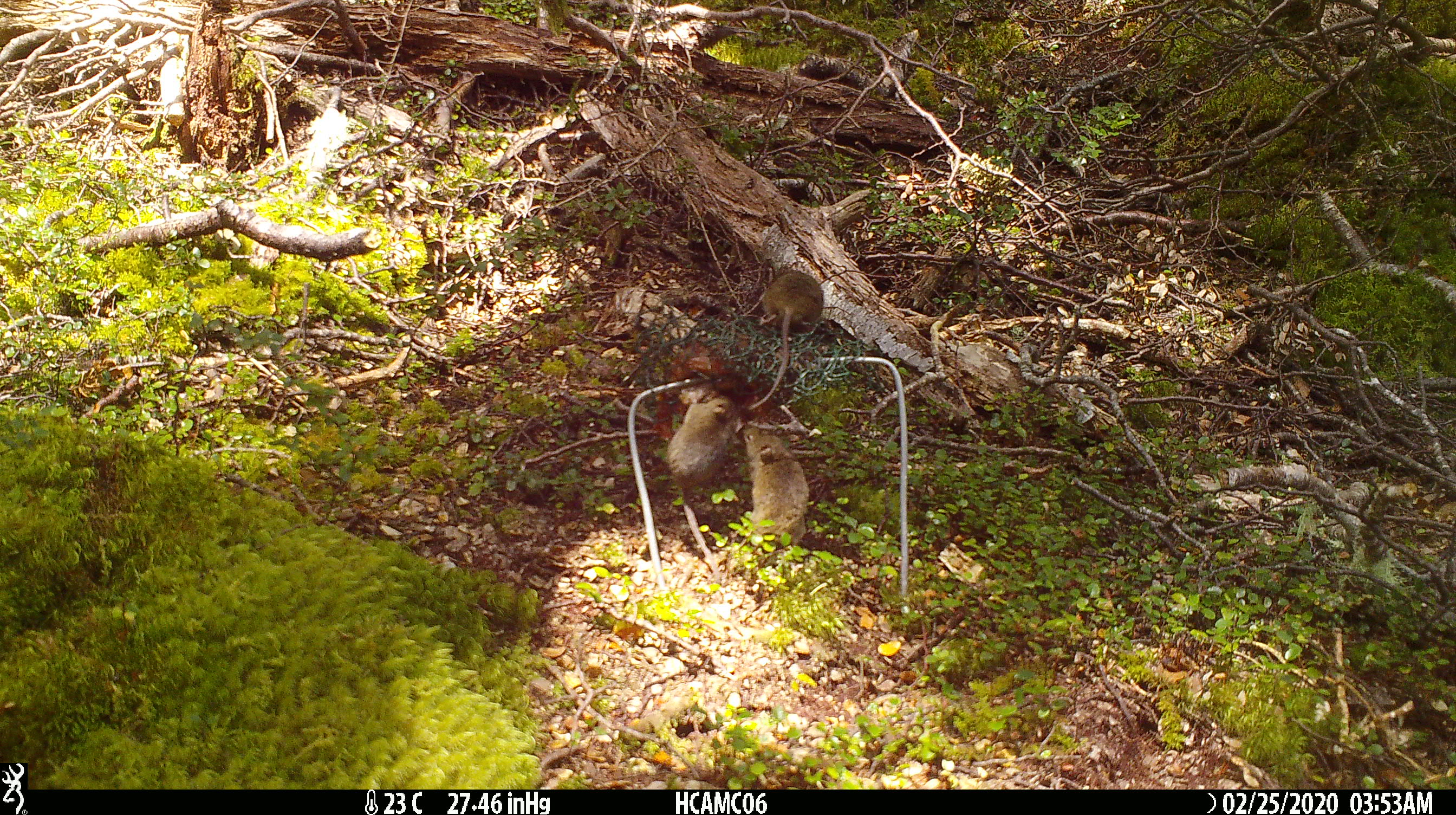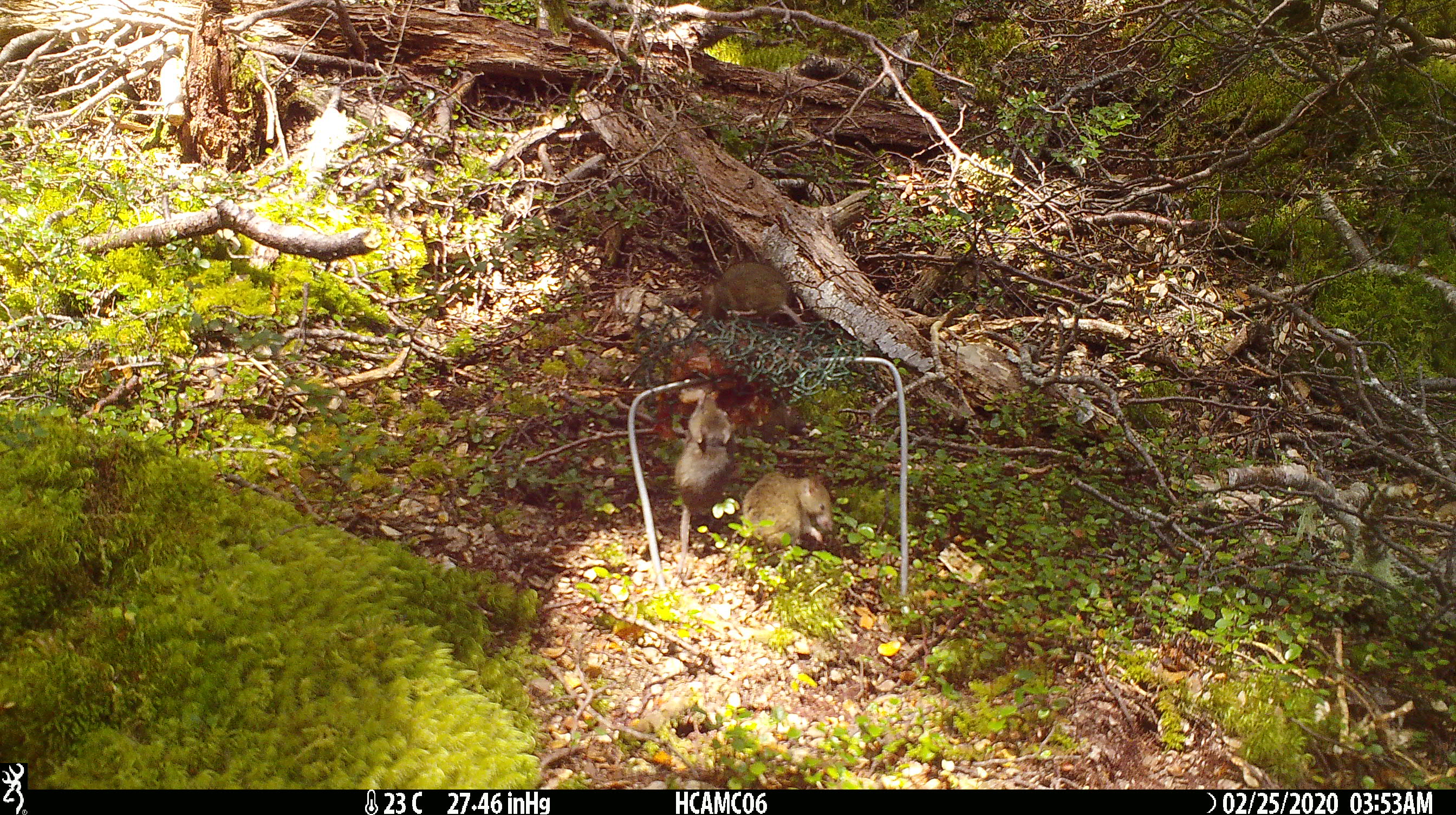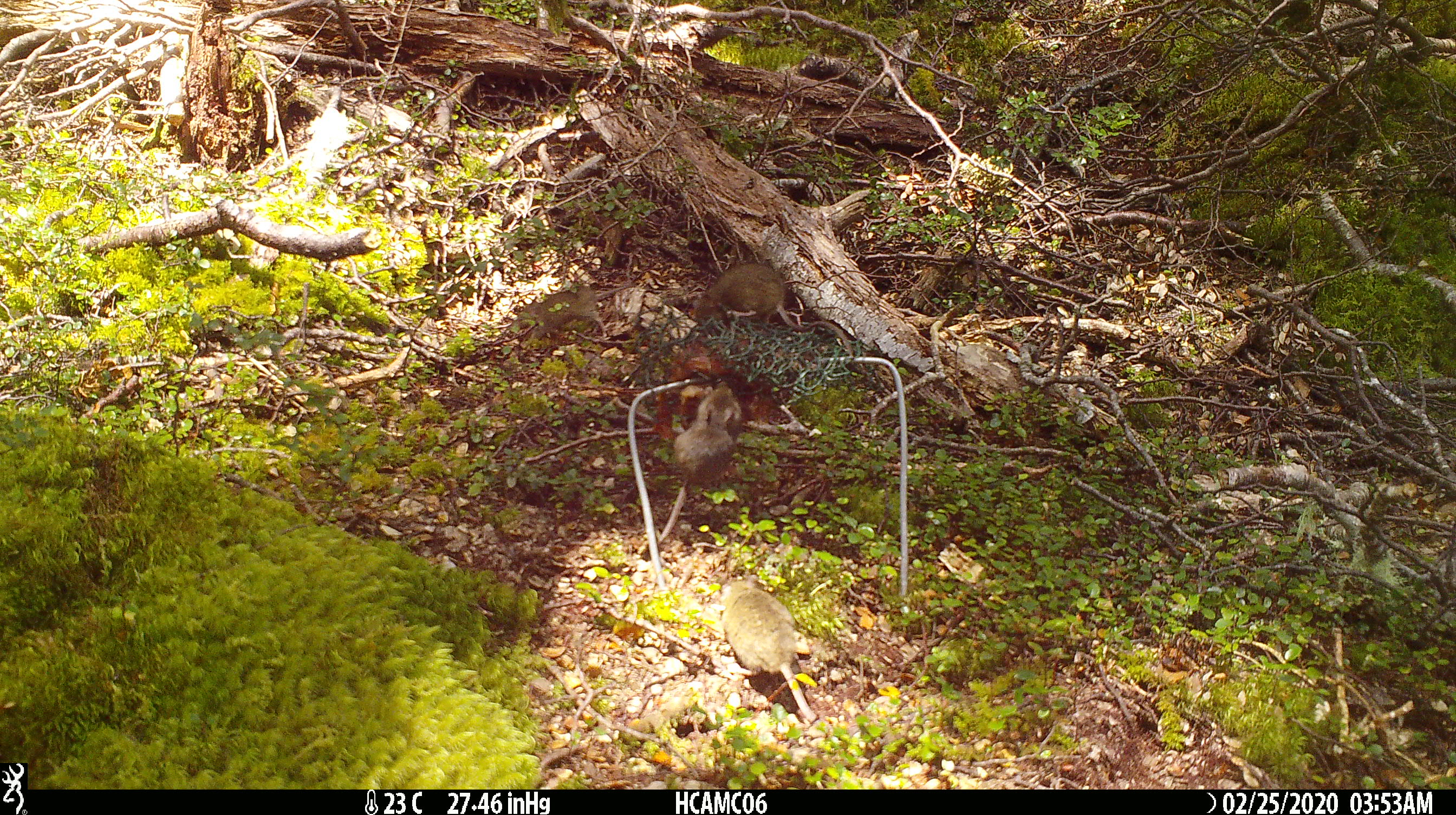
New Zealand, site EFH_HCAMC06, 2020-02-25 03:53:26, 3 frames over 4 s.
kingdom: Animalia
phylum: Chordata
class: Mammalia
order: Rodentia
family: Muridae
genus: Mus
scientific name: Mus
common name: mouse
Mouse (Mus).